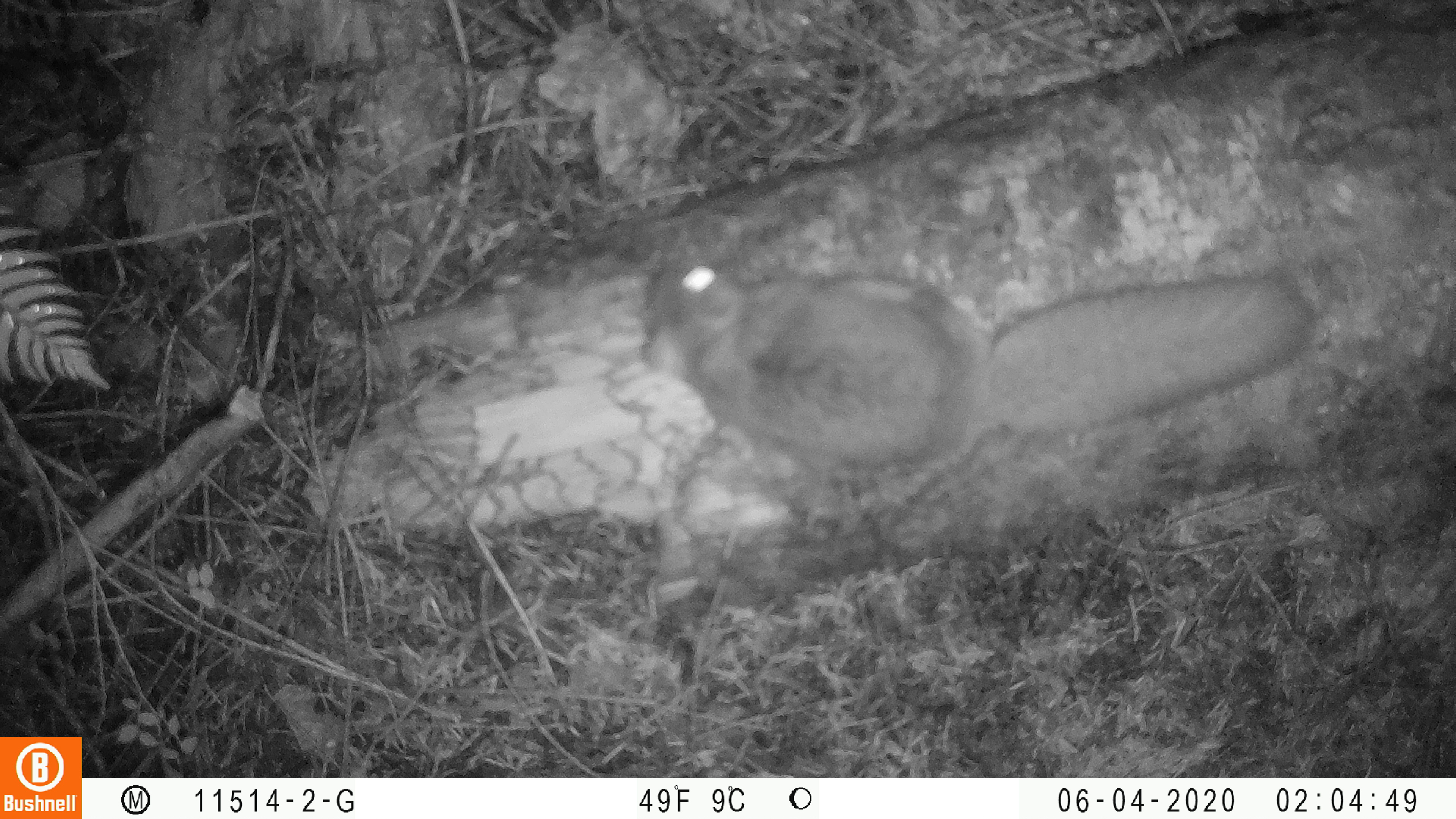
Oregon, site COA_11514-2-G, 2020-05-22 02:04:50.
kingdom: Animalia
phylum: Chordata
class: Mammalia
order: Rodentia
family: Sciuridae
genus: Glaucomys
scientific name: Glaucomys oregonensis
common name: humboldt's flying squirrel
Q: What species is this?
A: Humboldt's flying squirrel (Glaucomys oregonensis).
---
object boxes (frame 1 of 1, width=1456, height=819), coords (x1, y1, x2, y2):
humboldt's flying squirrel: (631, 243, 1333, 487)